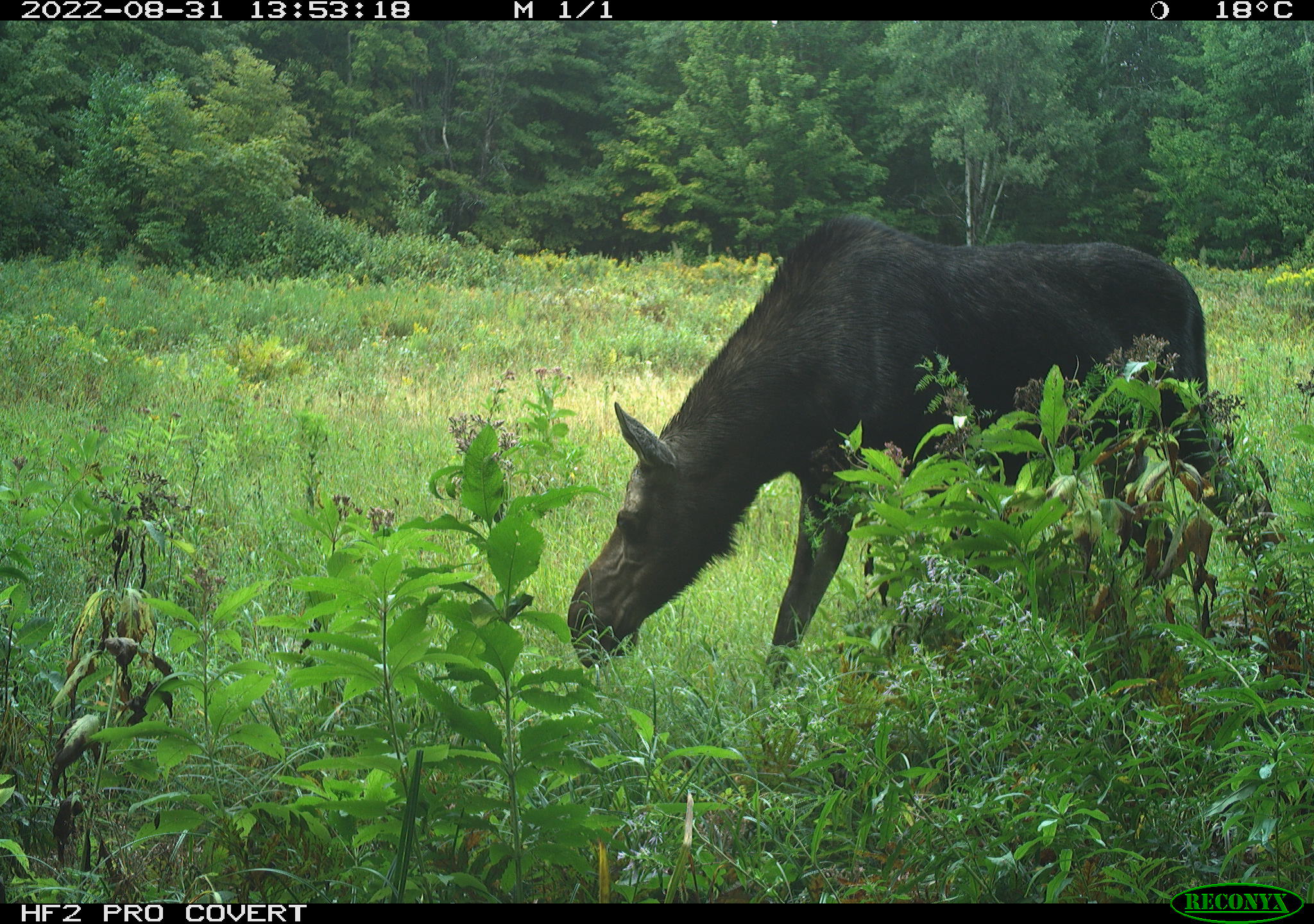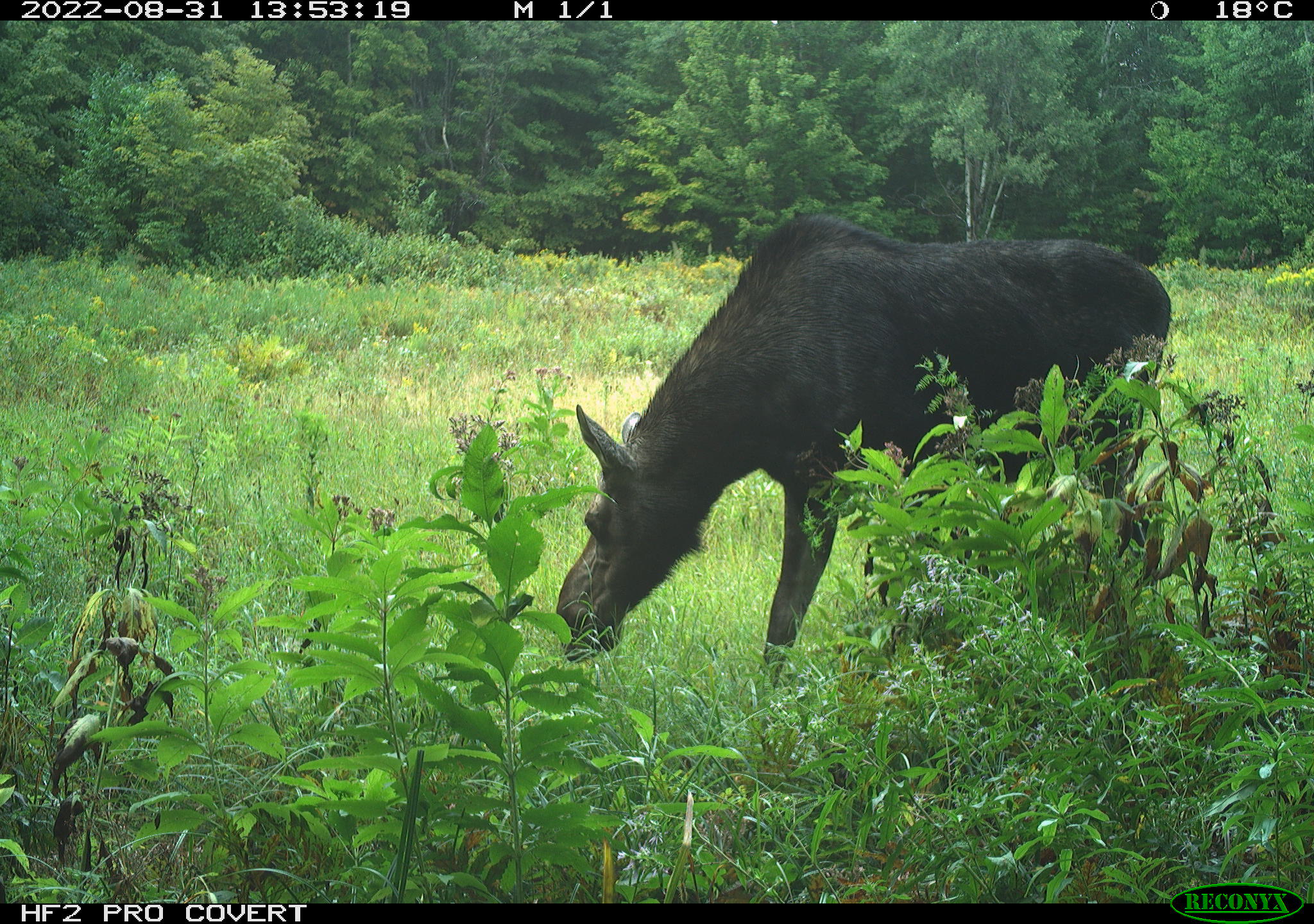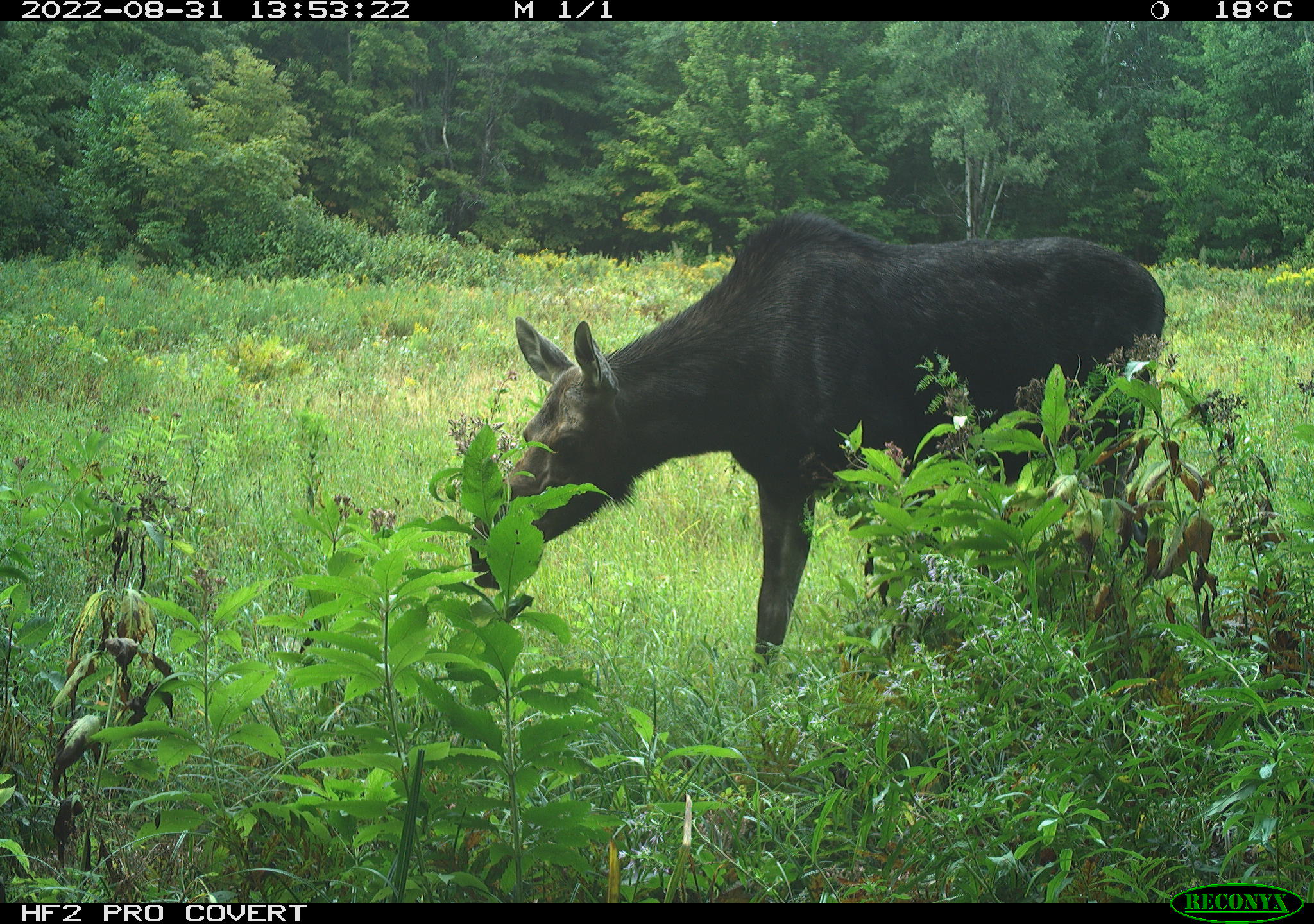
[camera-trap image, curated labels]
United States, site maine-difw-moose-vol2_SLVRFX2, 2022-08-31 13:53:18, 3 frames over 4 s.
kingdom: Animalia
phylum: Chordata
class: Mammalia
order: Artiodactyla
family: Cervidae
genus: Alces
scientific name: Alces alces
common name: moose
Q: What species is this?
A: Moose (Alces alces).